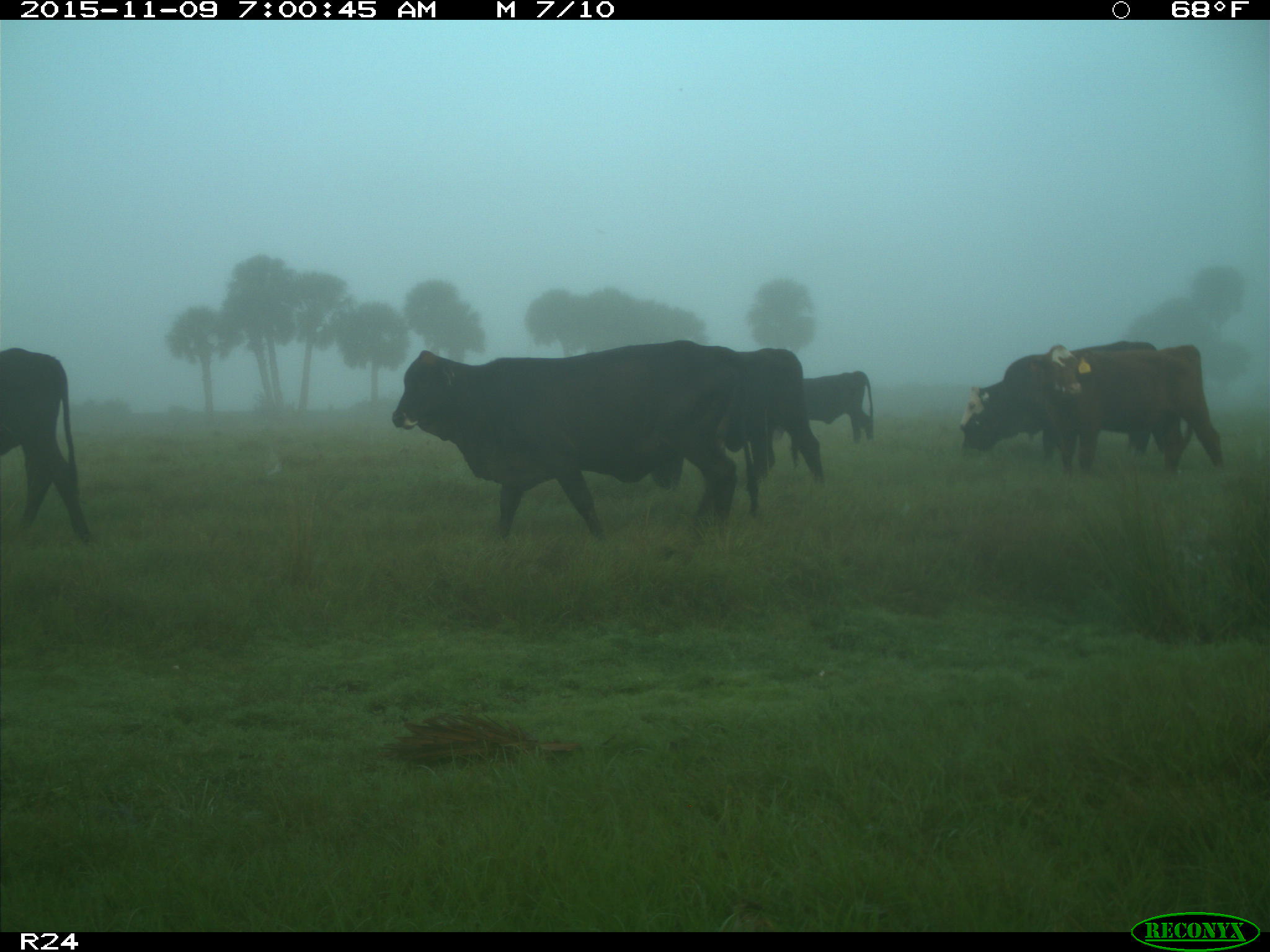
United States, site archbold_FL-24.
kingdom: Animalia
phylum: Chordata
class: Mammalia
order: Artiodactyla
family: Bovidae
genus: Bos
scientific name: Bos taurus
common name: domestic cow